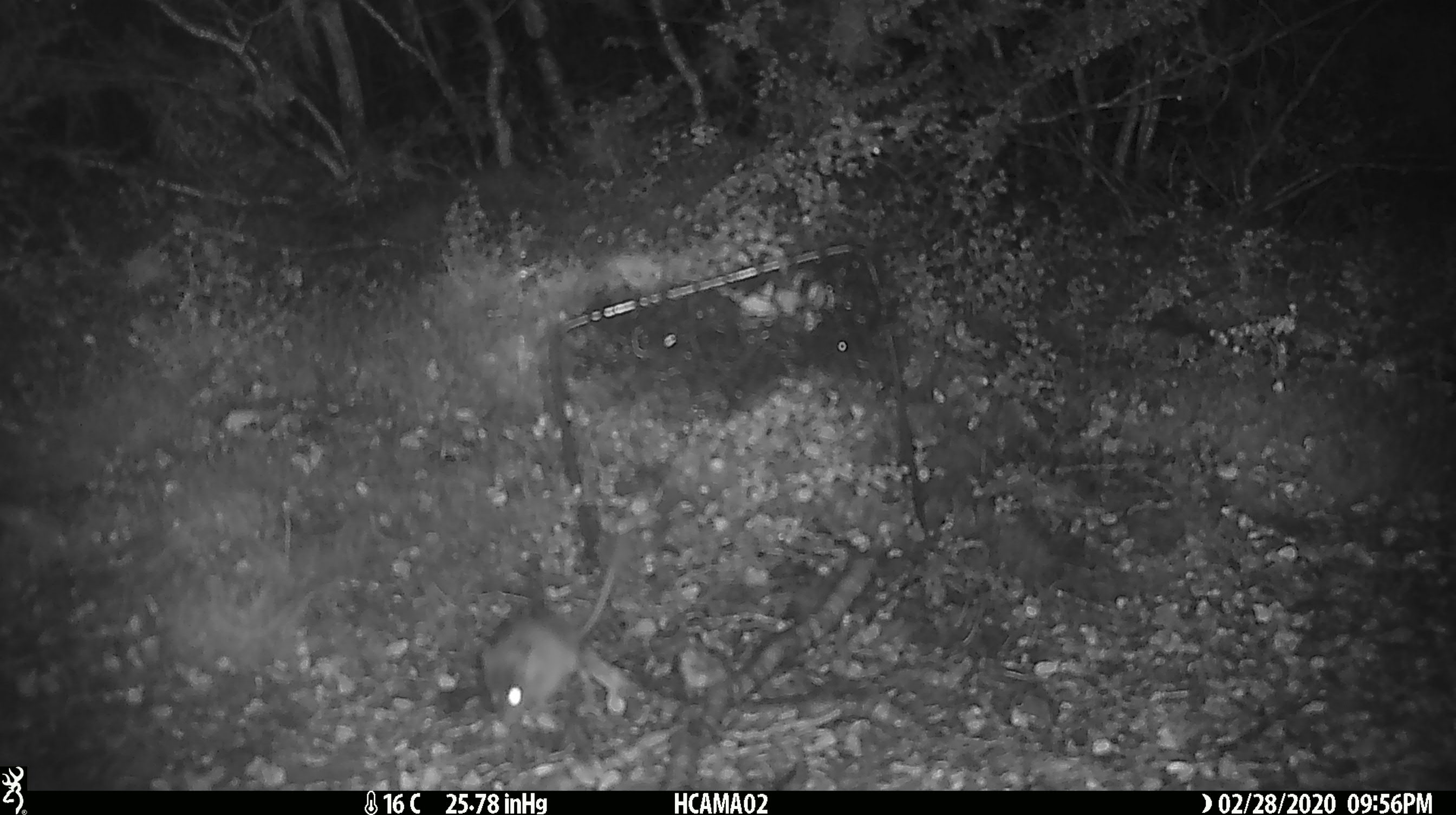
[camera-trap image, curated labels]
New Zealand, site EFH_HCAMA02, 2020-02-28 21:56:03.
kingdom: Animalia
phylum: Chordata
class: Mammalia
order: Rodentia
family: Muridae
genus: Mus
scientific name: Mus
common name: mouse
Mouse (Mus).